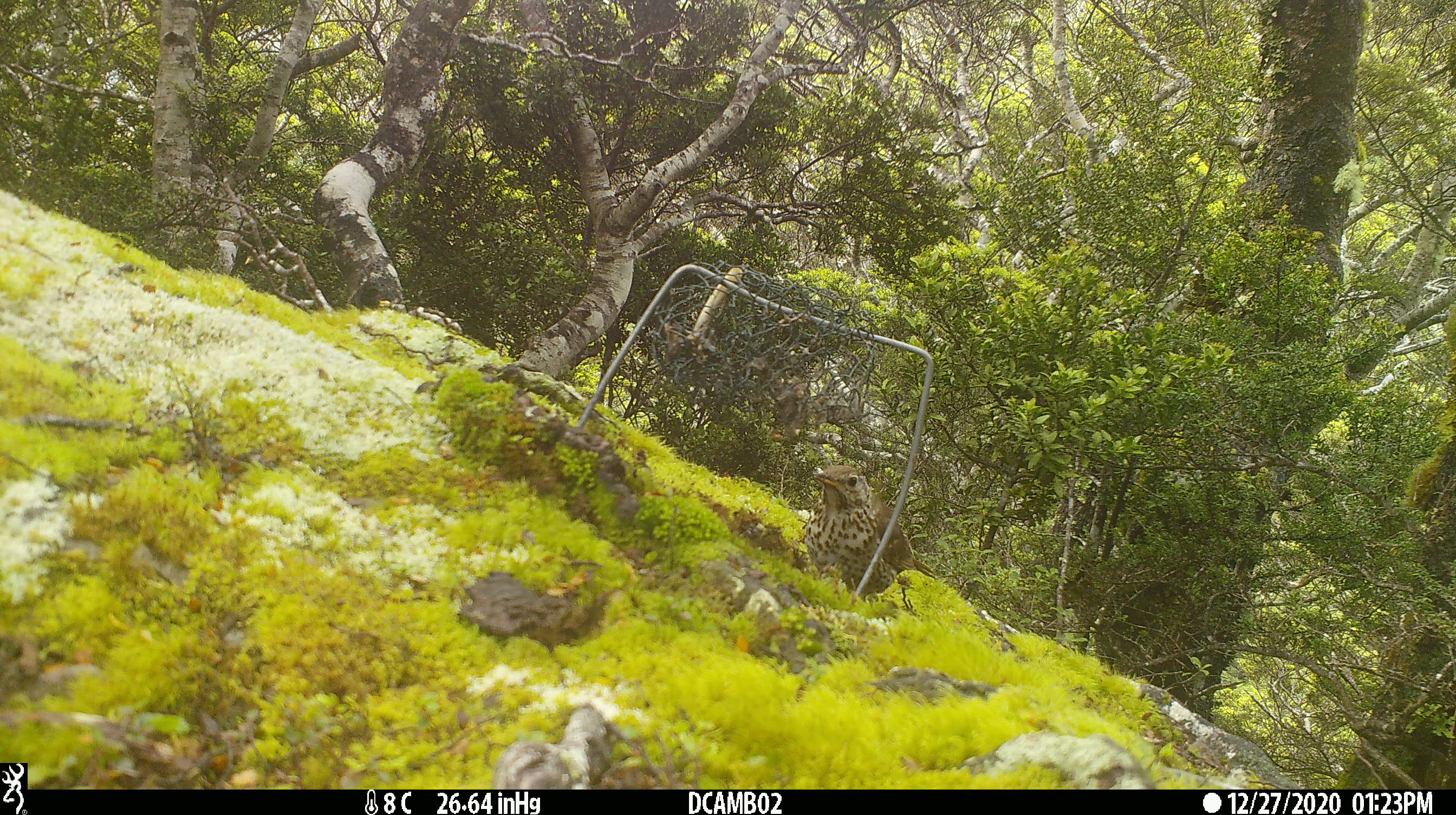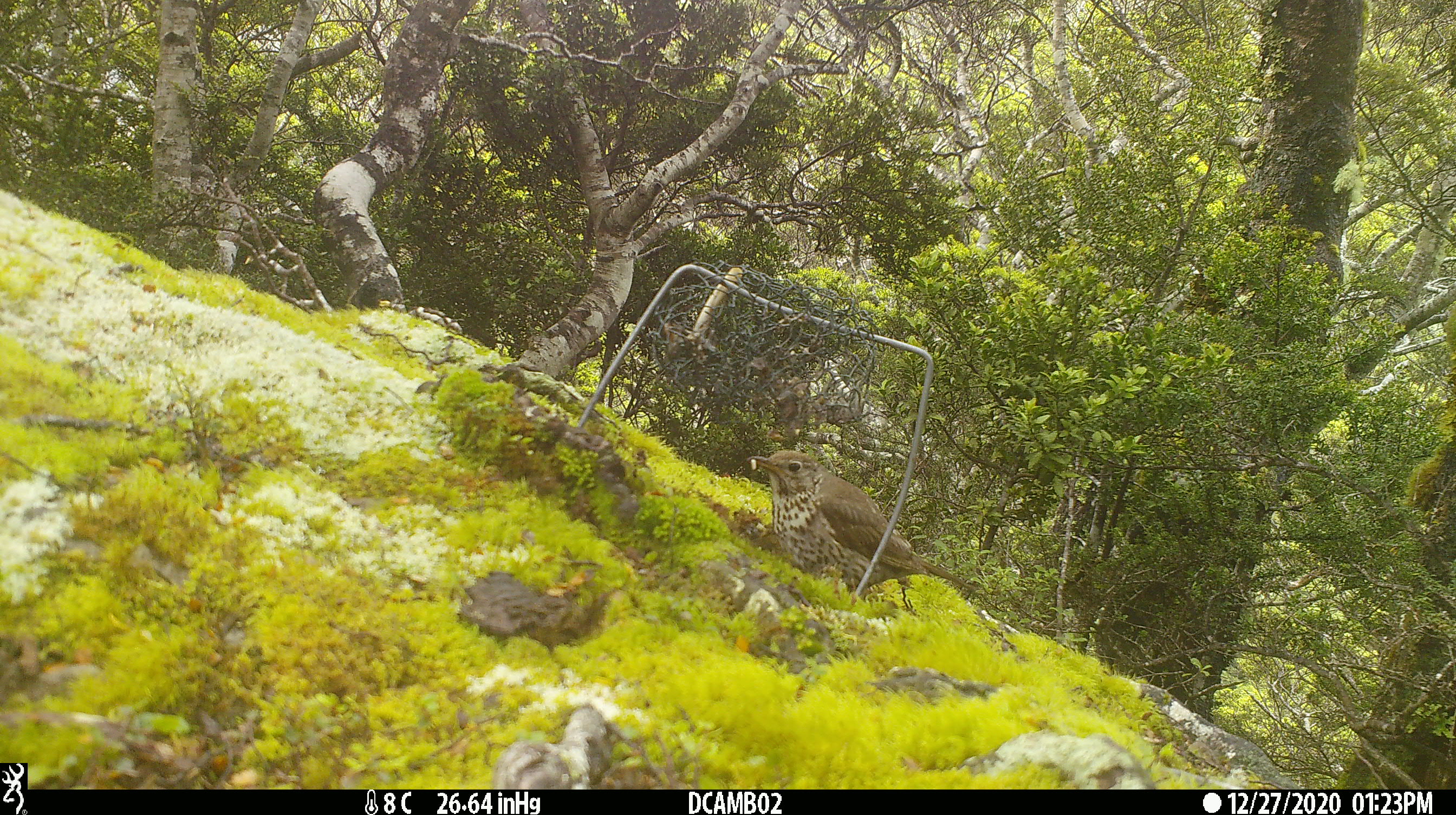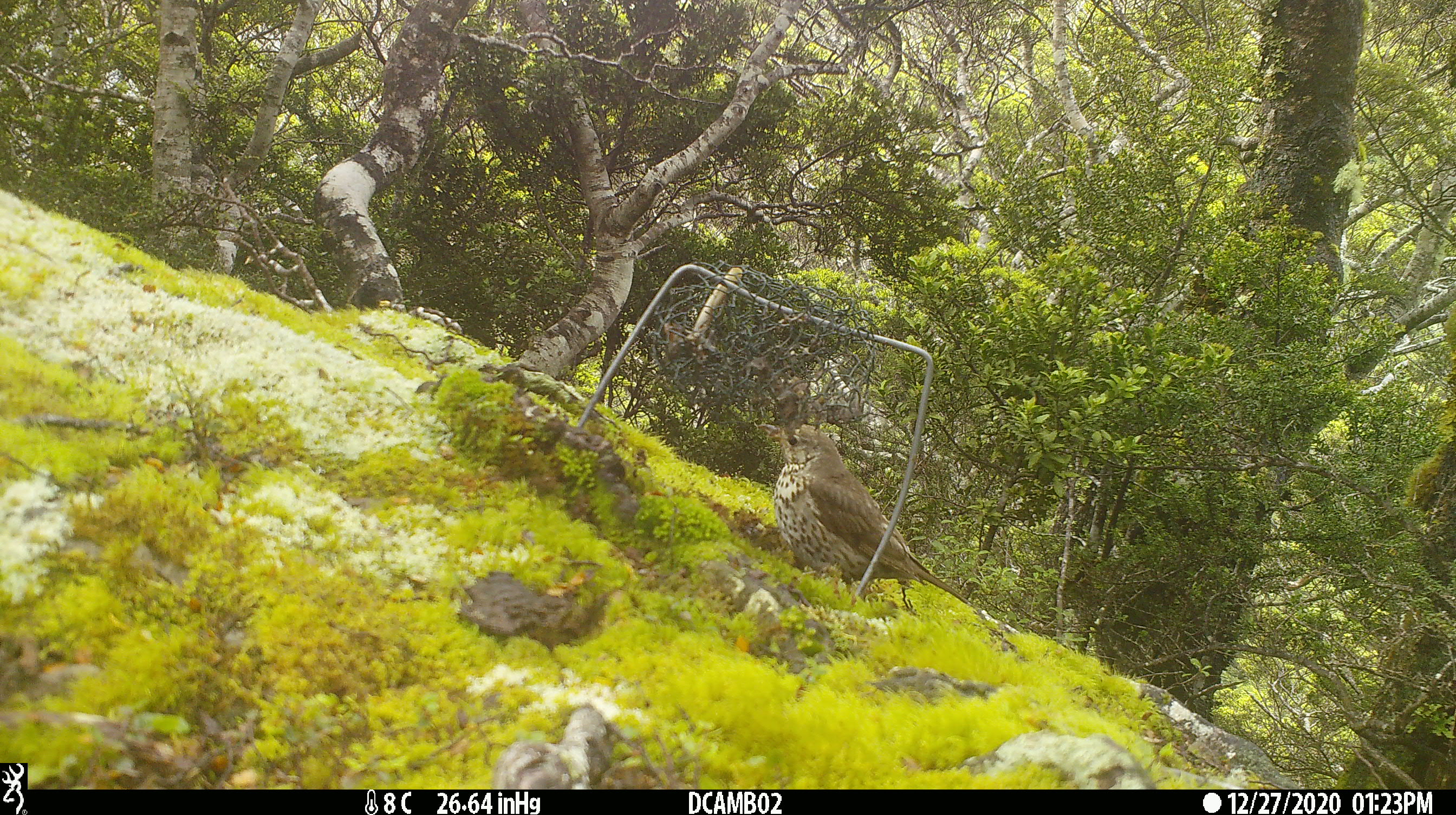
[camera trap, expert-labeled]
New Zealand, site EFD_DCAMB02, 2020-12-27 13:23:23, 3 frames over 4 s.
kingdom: Animalia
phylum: Chordata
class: Aves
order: Passeriformes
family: Turdidae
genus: Turdus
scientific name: Turdus philomelos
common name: song thrush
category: thrush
Thrush (song thrush) (Turdus philomelos).